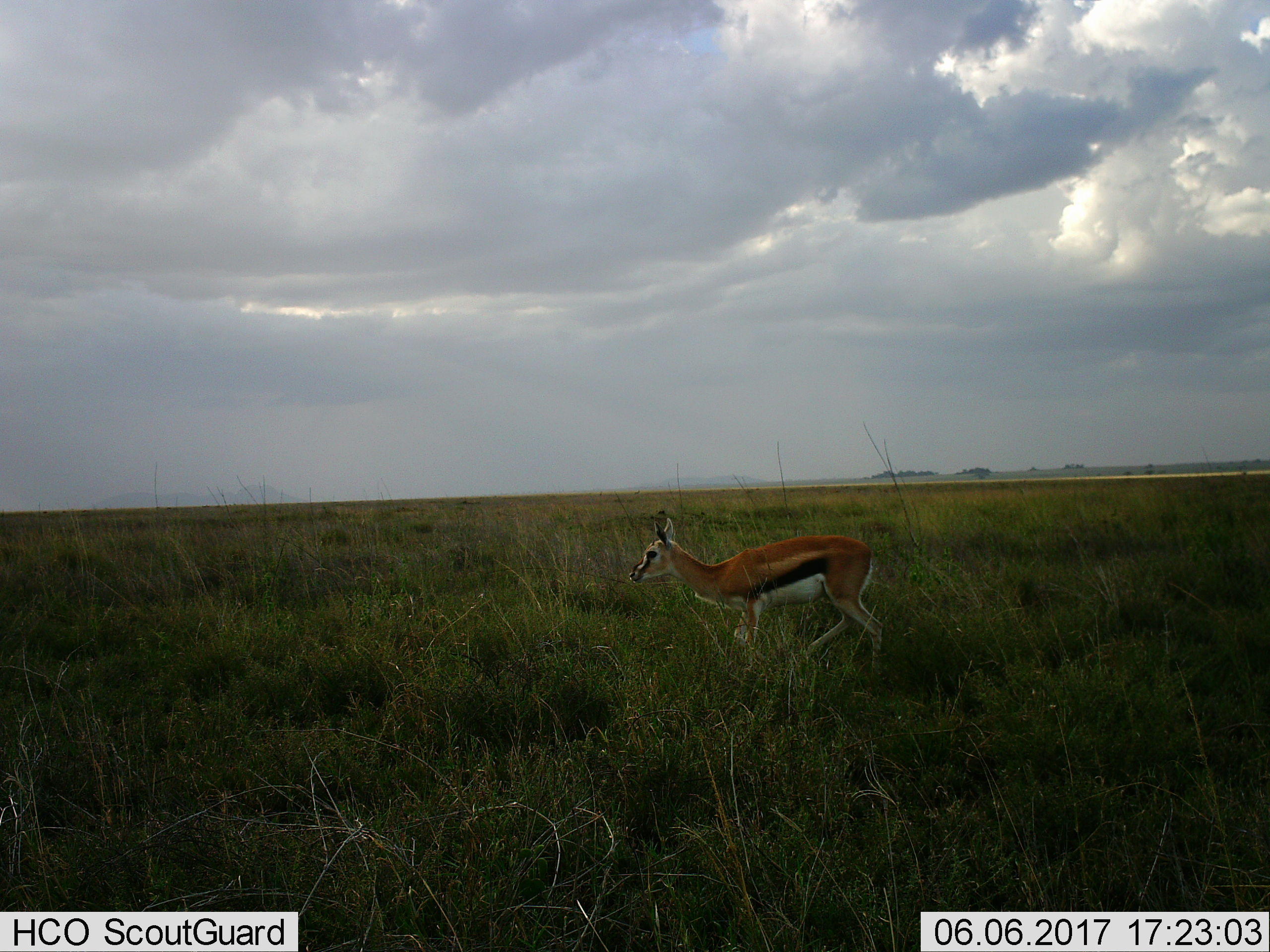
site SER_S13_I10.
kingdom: Animalia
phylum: Chordata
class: Mammalia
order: Artiodactyla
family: Bovidae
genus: Eudorcas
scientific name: Eudorcas thomsonii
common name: thomson's gazelle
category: gazellethomsons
Gazellethomsons (thomson's gazelle) (Eudorcas thomsonii), count 1. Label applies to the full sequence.